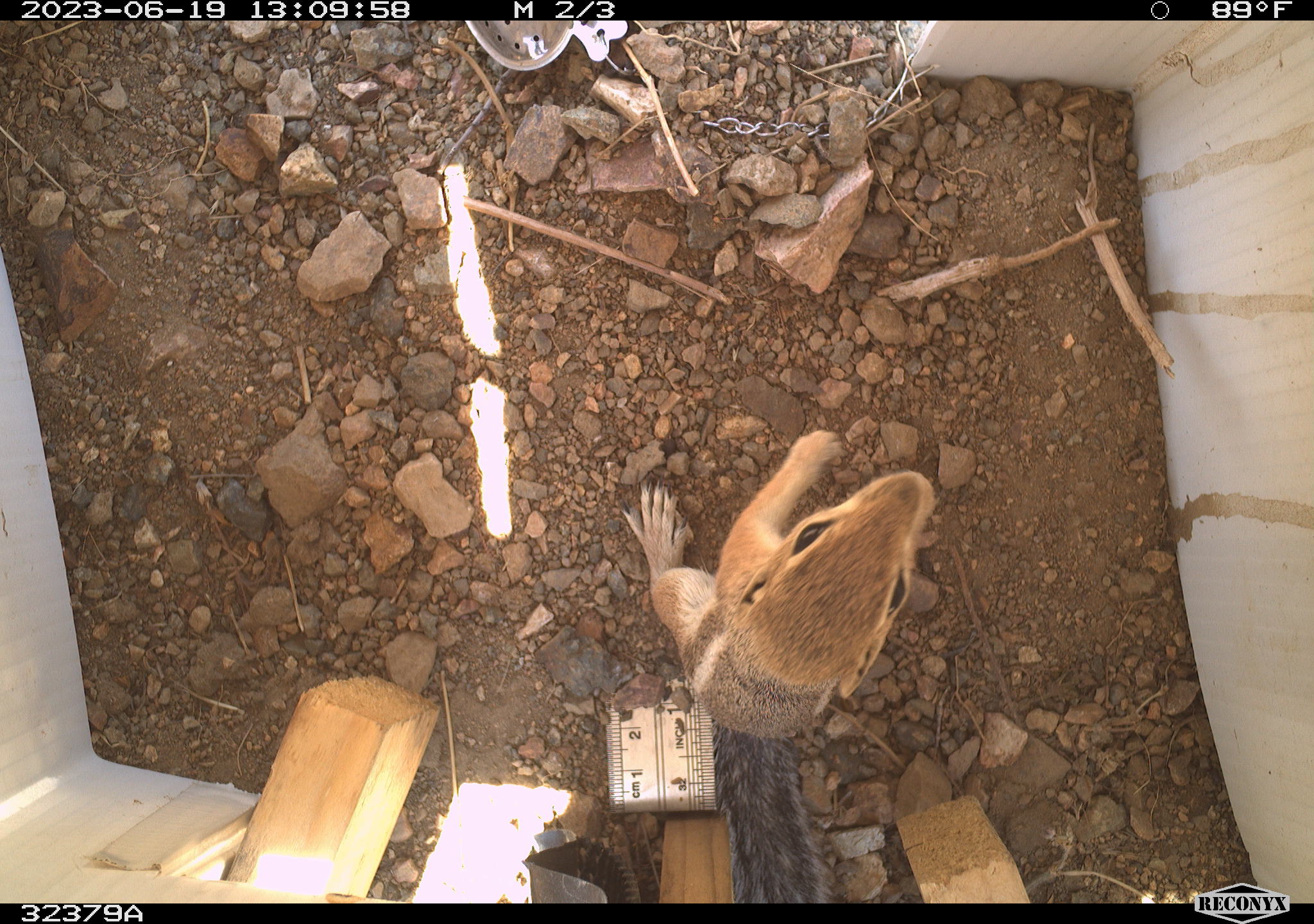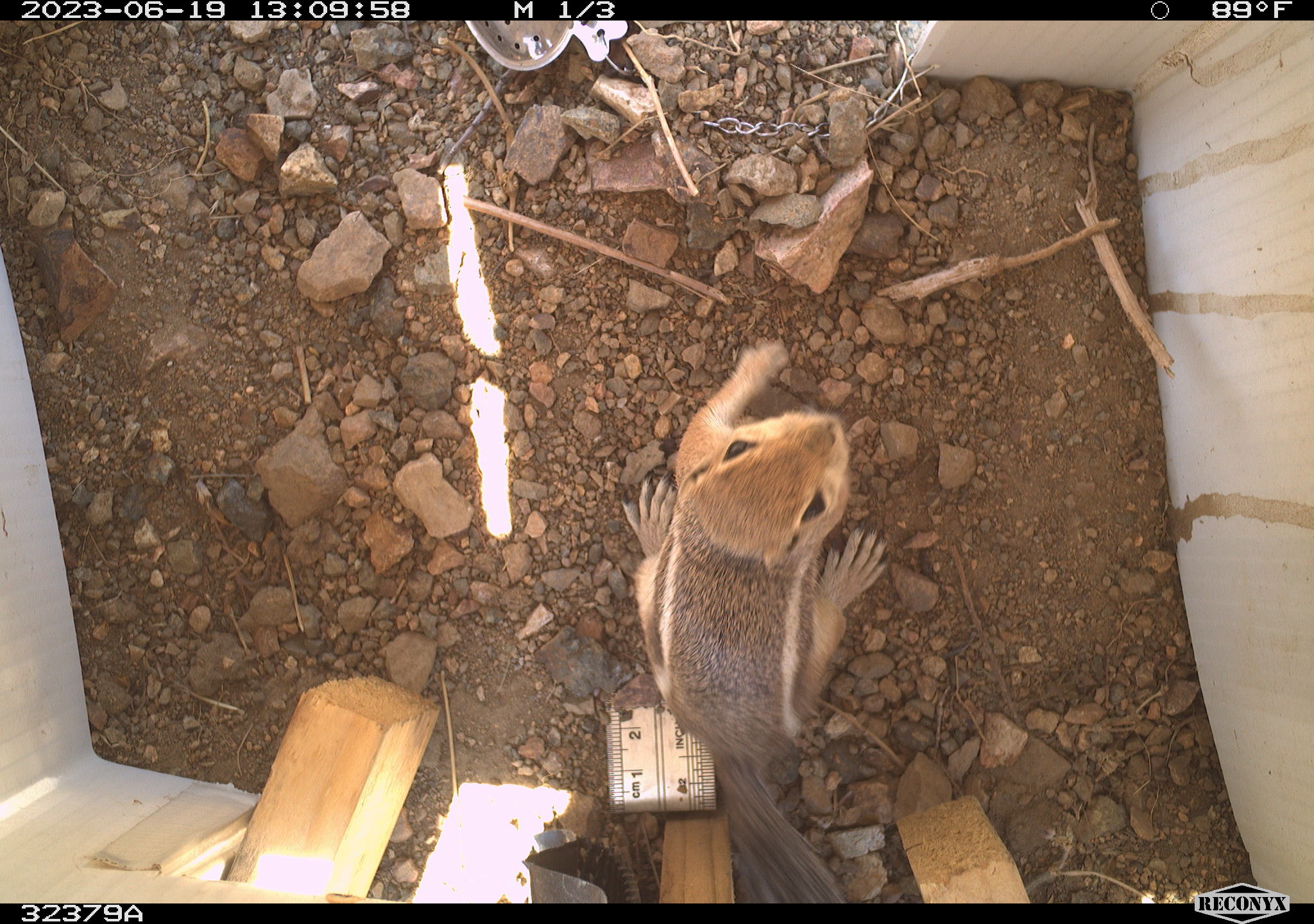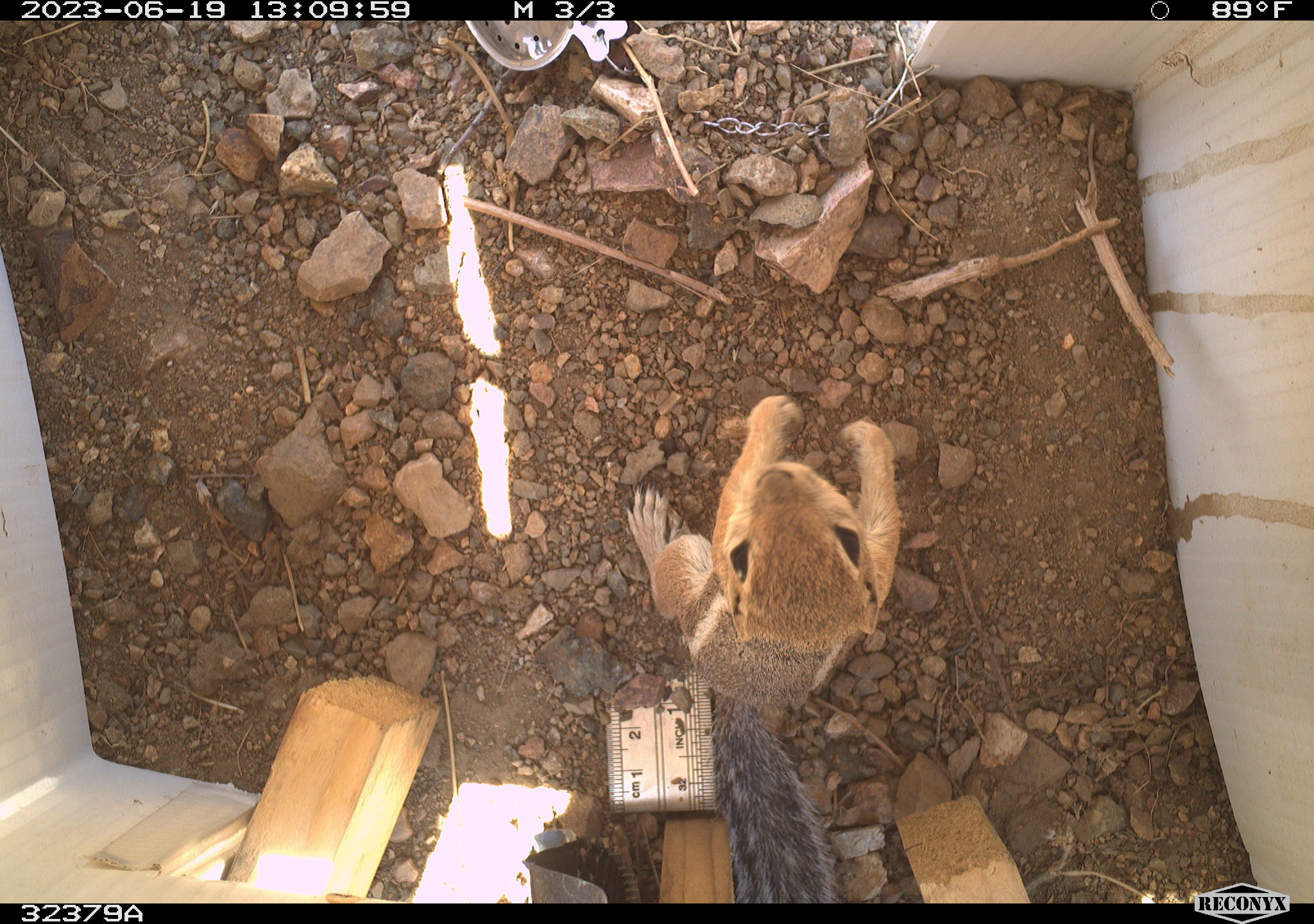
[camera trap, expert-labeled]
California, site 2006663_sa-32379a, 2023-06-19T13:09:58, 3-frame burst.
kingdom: Animalia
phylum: Chordata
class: Mammalia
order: Rodentia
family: Sciuridae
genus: Ammospermophilus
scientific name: Ammospermophilus leucurus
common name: white-tailed antelope squirrel